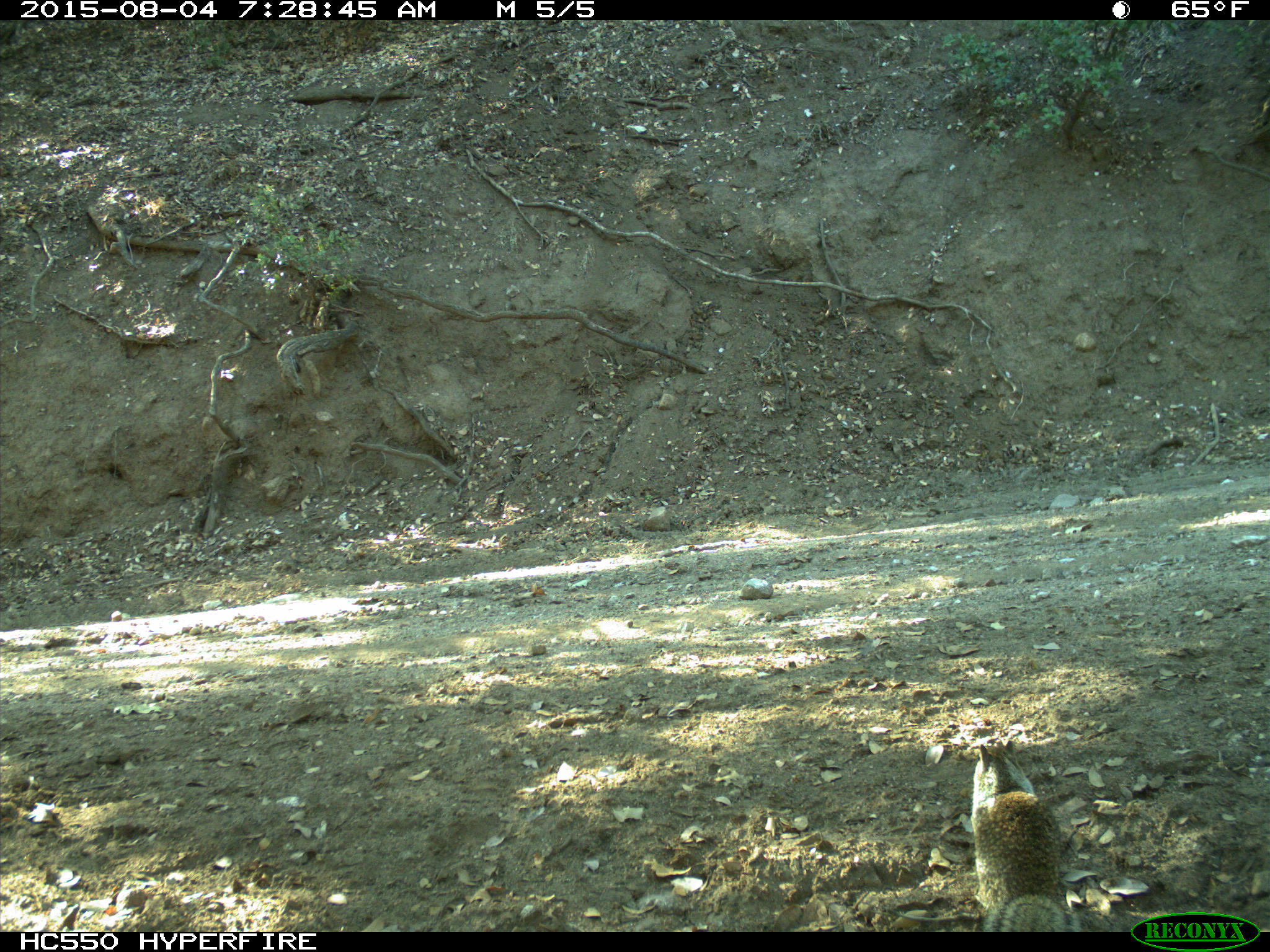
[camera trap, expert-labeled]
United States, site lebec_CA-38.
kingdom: Animalia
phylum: Chordata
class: Mammalia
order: Rodentia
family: Sciuridae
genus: Otospermophilus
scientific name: Otospermophilus beecheyi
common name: california ground squirrel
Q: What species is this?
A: Otospermophilus beecheyi (california ground squirrel).